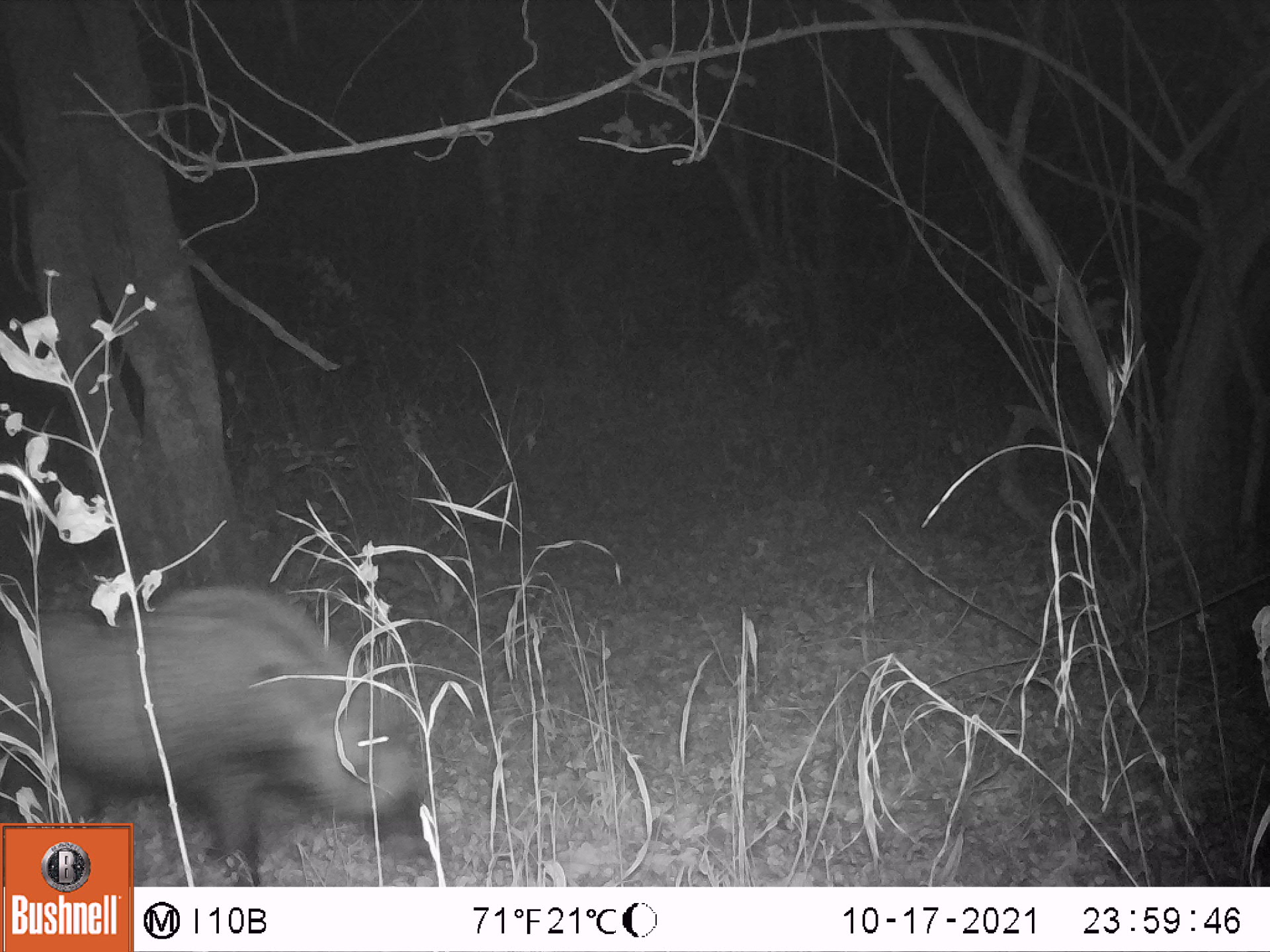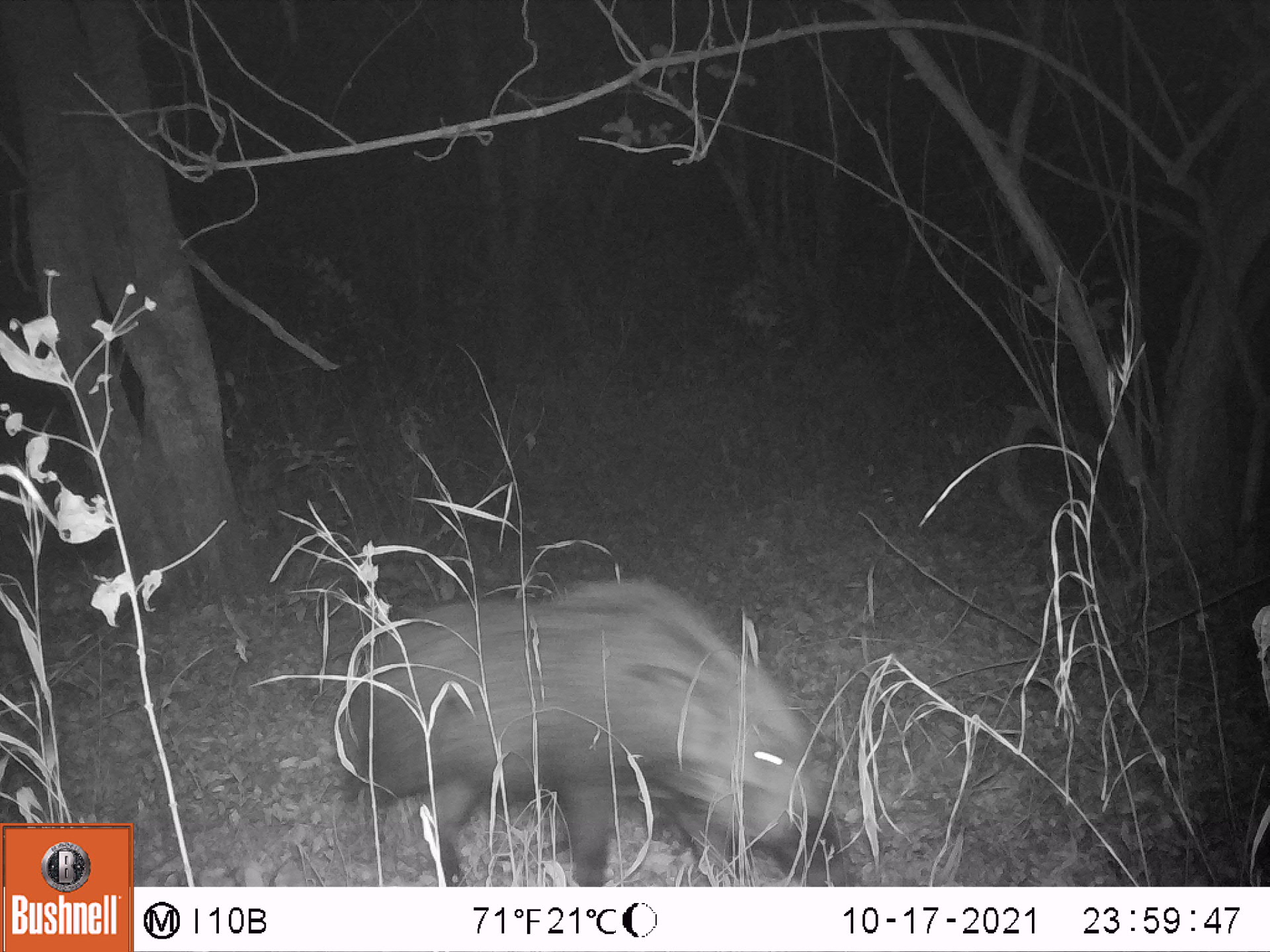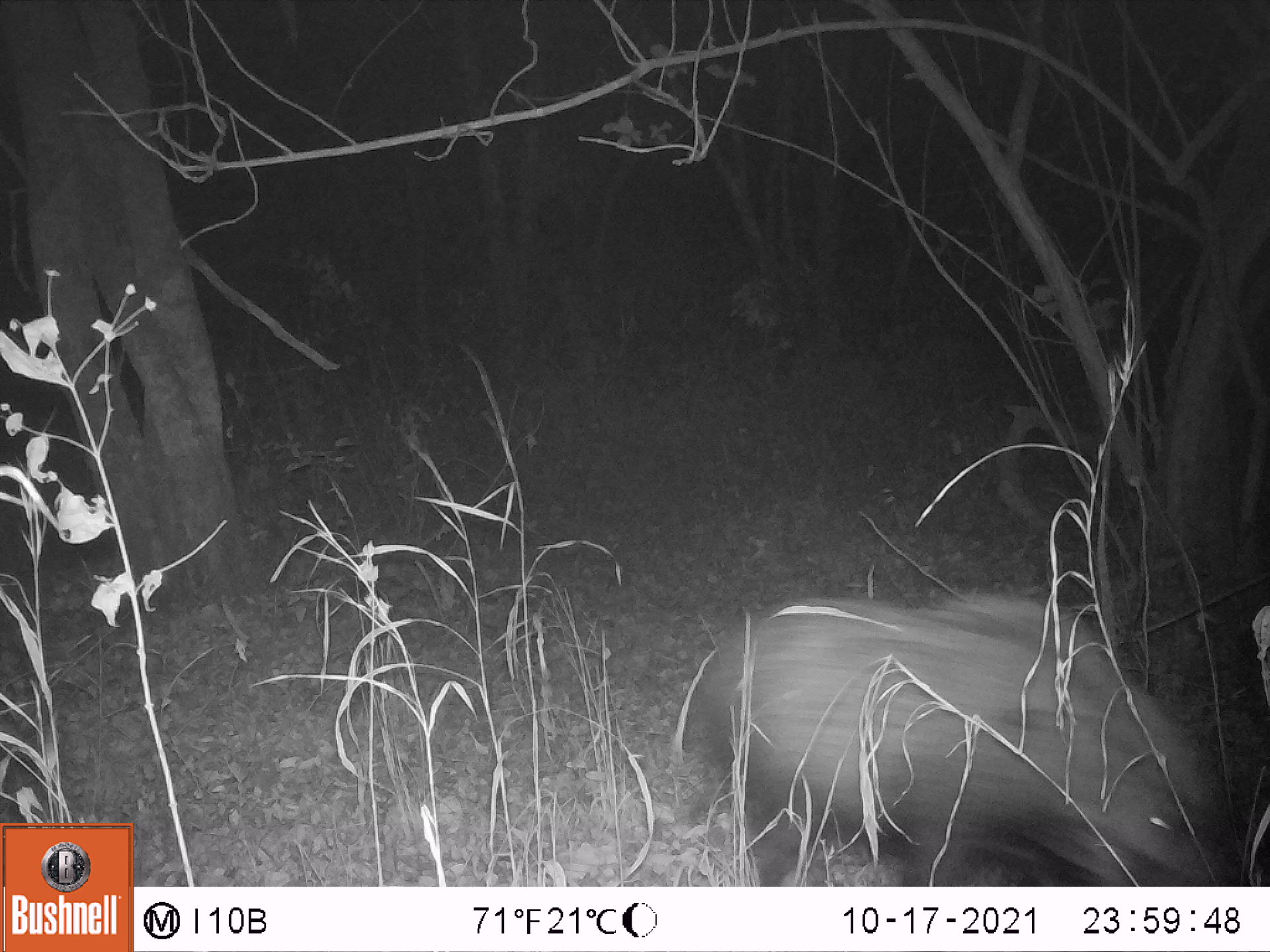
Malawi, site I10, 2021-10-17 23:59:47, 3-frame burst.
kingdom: Animalia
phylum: Chordata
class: Mammalia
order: Artiodactyla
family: Suidae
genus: Potamochoerus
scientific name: Potamochoerus larvatus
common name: bushpig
Bushpig (Potamochoerus larvatus), count 1.